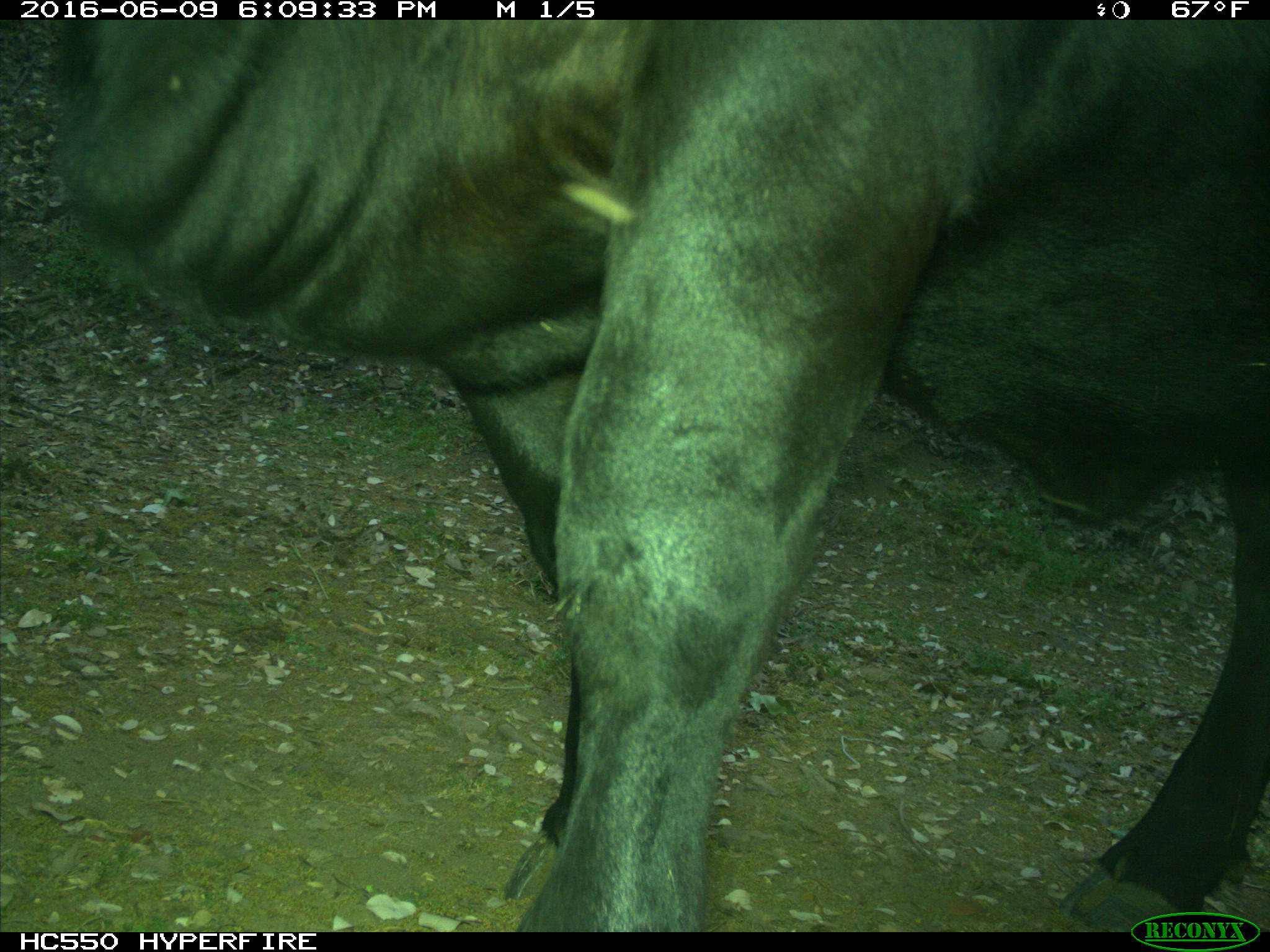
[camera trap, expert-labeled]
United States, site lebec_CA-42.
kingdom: Animalia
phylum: Chordata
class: Mammalia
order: Artiodactyla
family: Bovidae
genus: Bos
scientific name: Bos taurus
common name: domestic cow